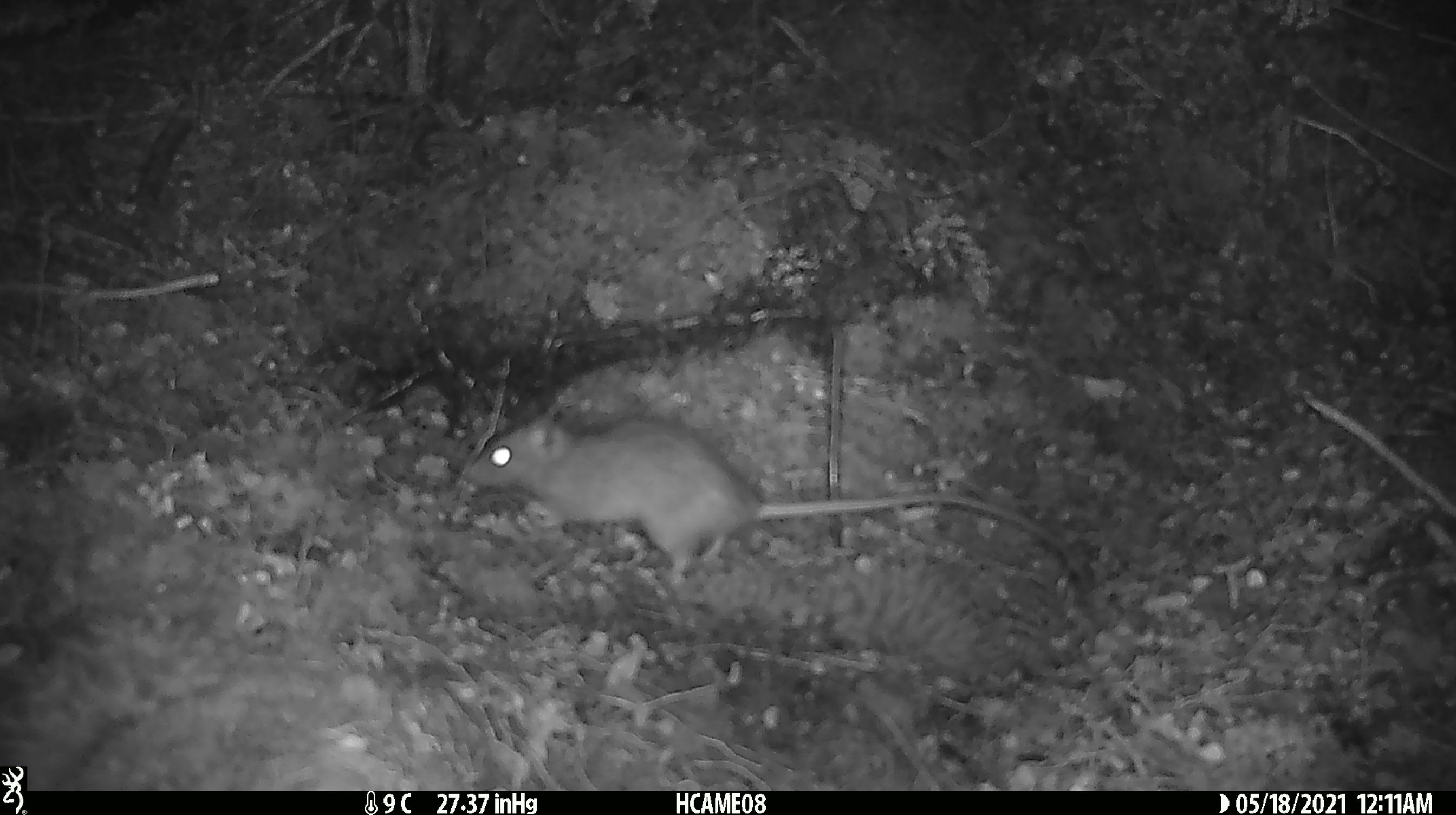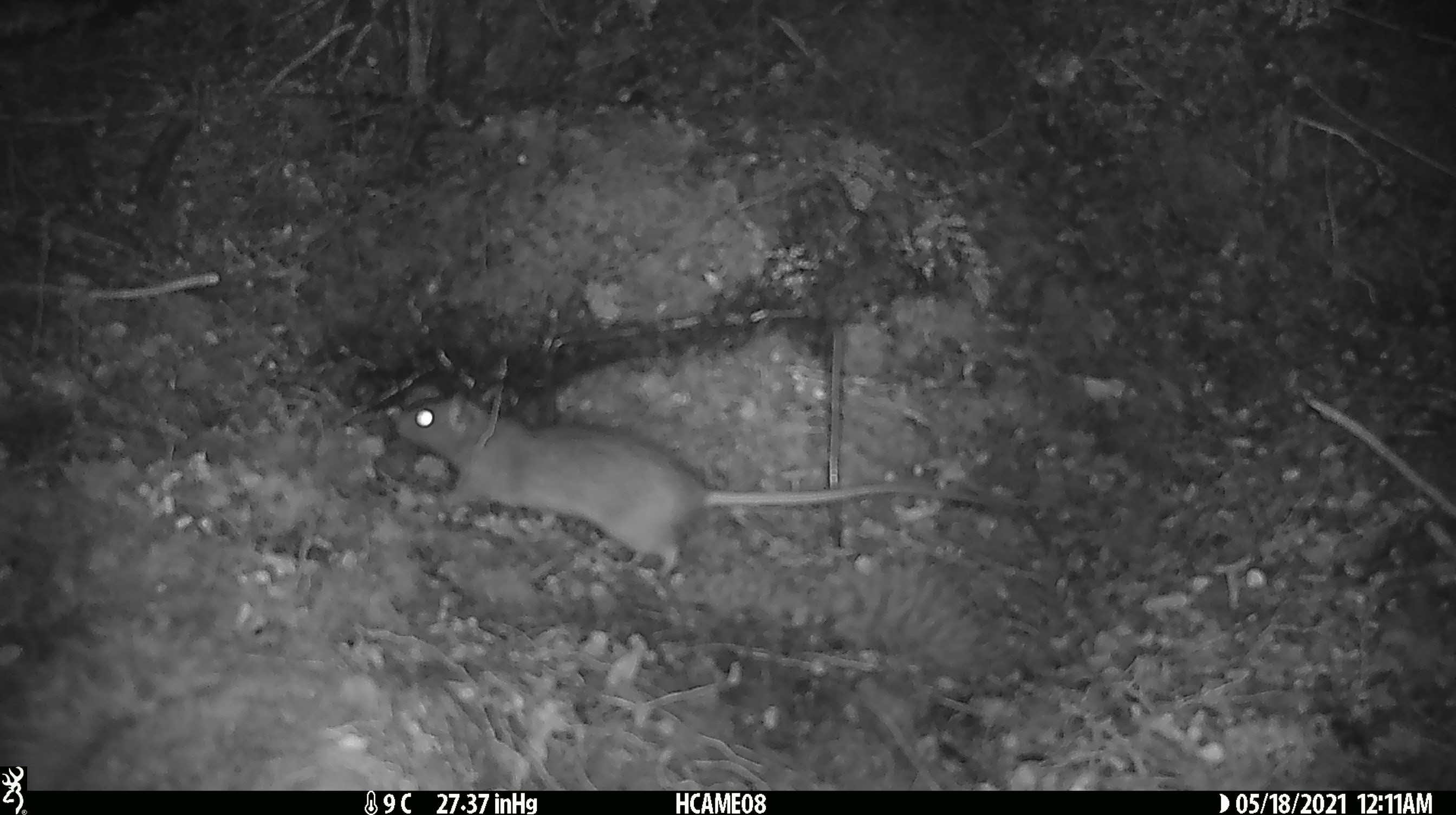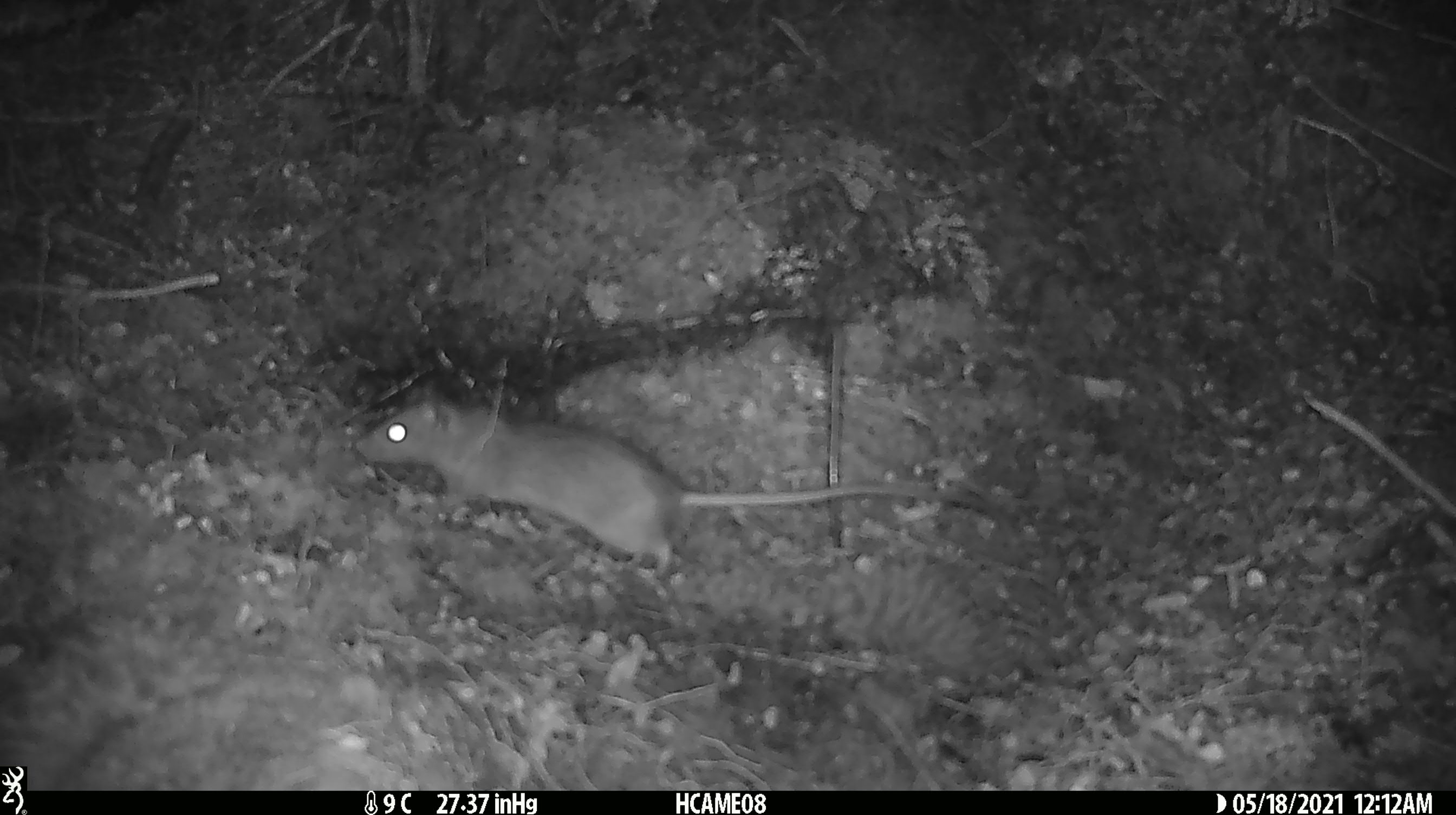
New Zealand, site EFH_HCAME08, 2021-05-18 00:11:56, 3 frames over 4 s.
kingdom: Animalia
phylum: Chordata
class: Mammalia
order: Rodentia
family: Muridae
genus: Rattus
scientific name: Rattus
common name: rat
Rat (Rattus).